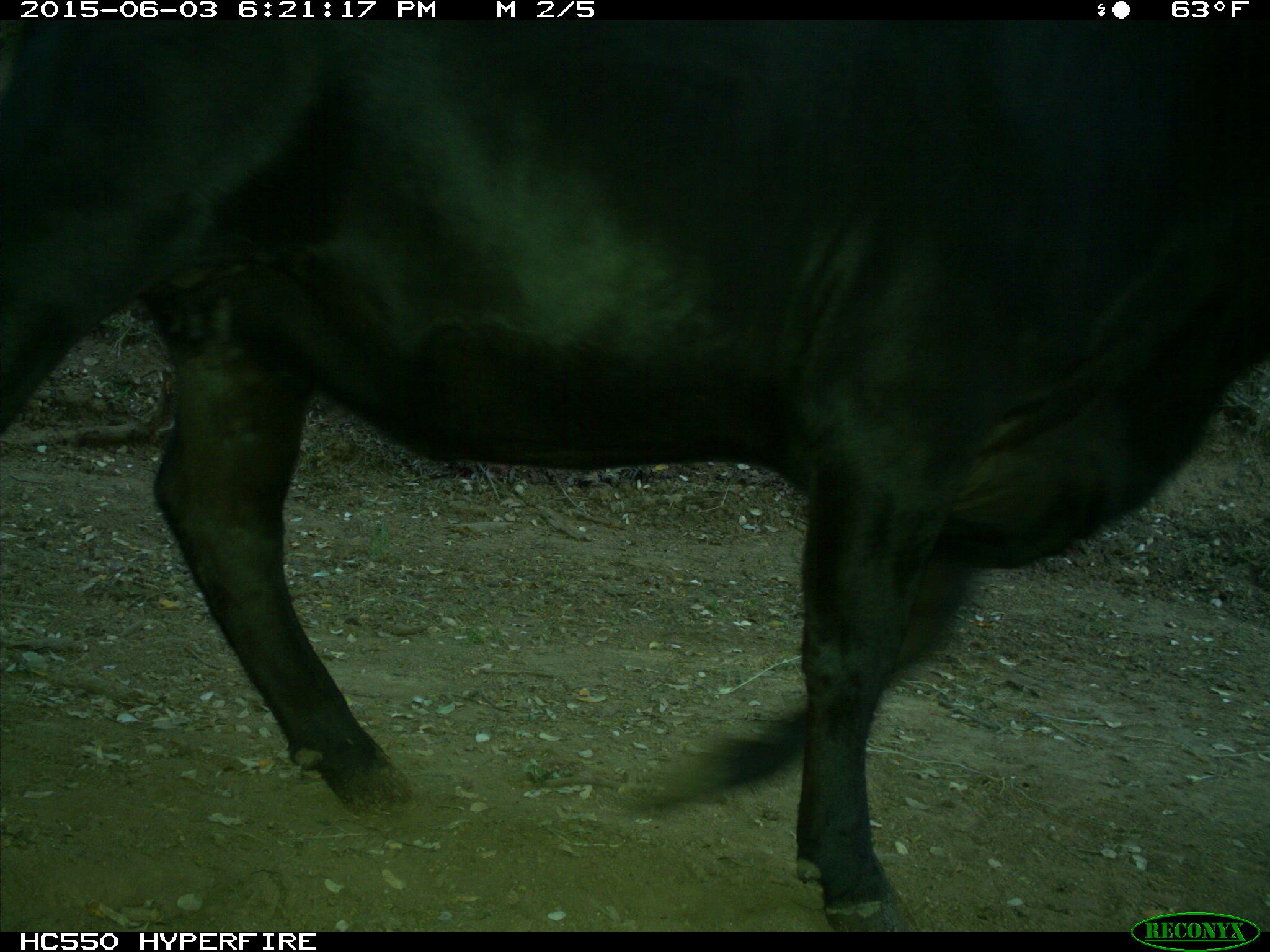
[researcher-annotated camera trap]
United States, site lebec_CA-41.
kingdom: Animalia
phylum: Chordata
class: Mammalia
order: Artiodactyla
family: Bovidae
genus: Bos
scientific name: Bos taurus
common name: domestic cow